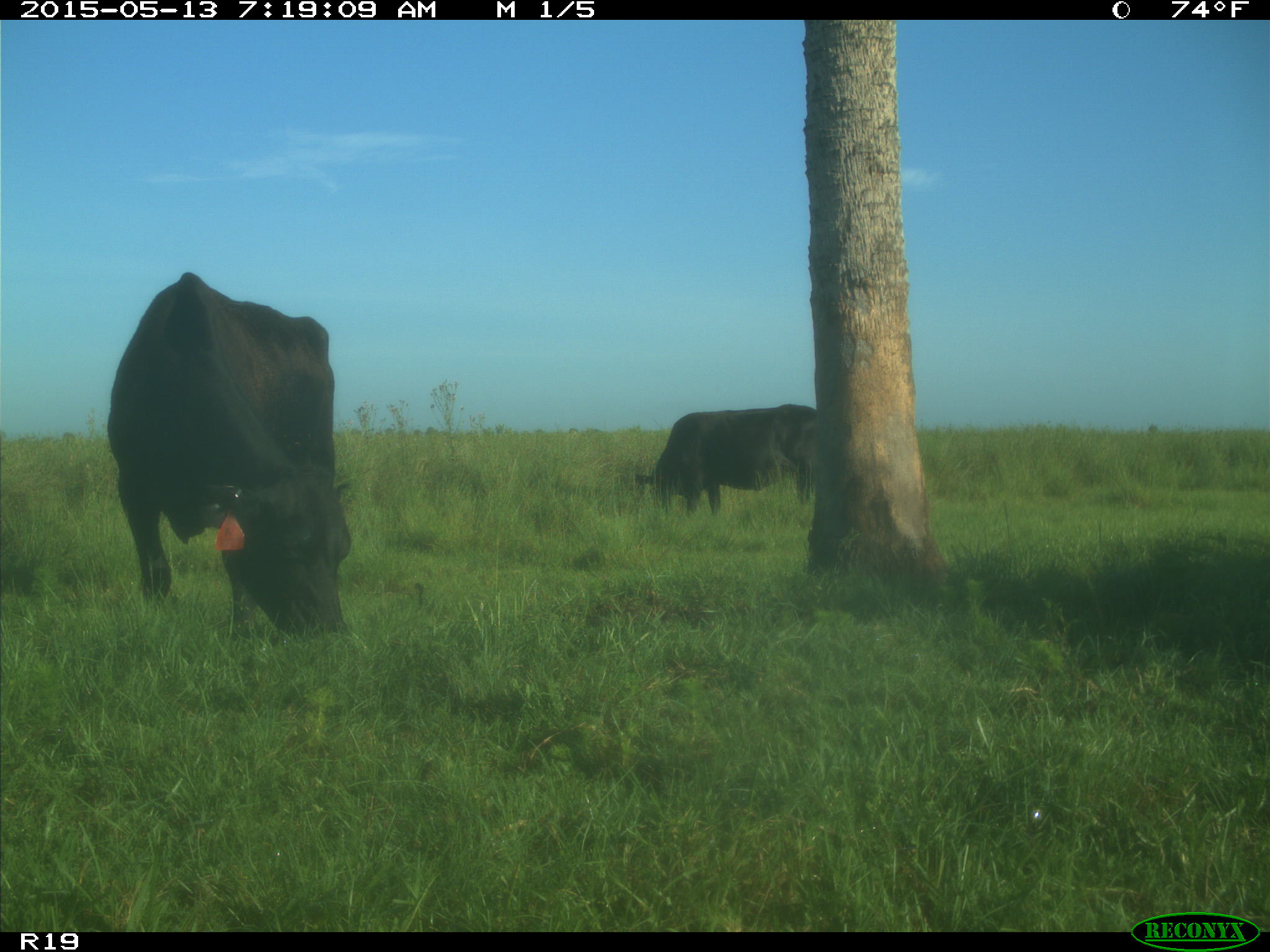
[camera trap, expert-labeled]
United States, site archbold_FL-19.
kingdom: Animalia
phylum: Chordata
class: Mammalia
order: Artiodactyla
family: Bovidae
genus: Bos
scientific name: Bos taurus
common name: domestic cow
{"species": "Bos taurus (domestic cow)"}